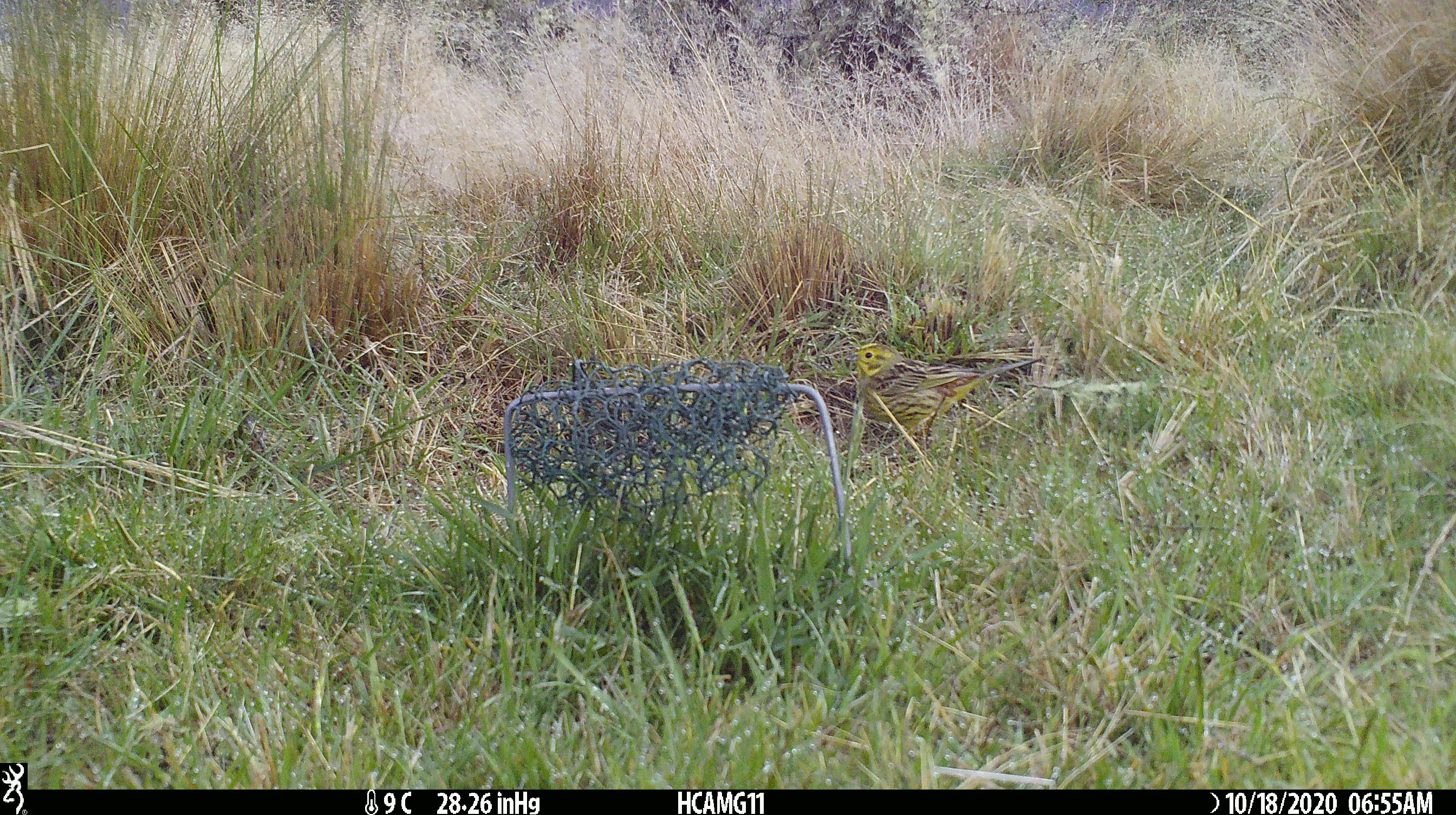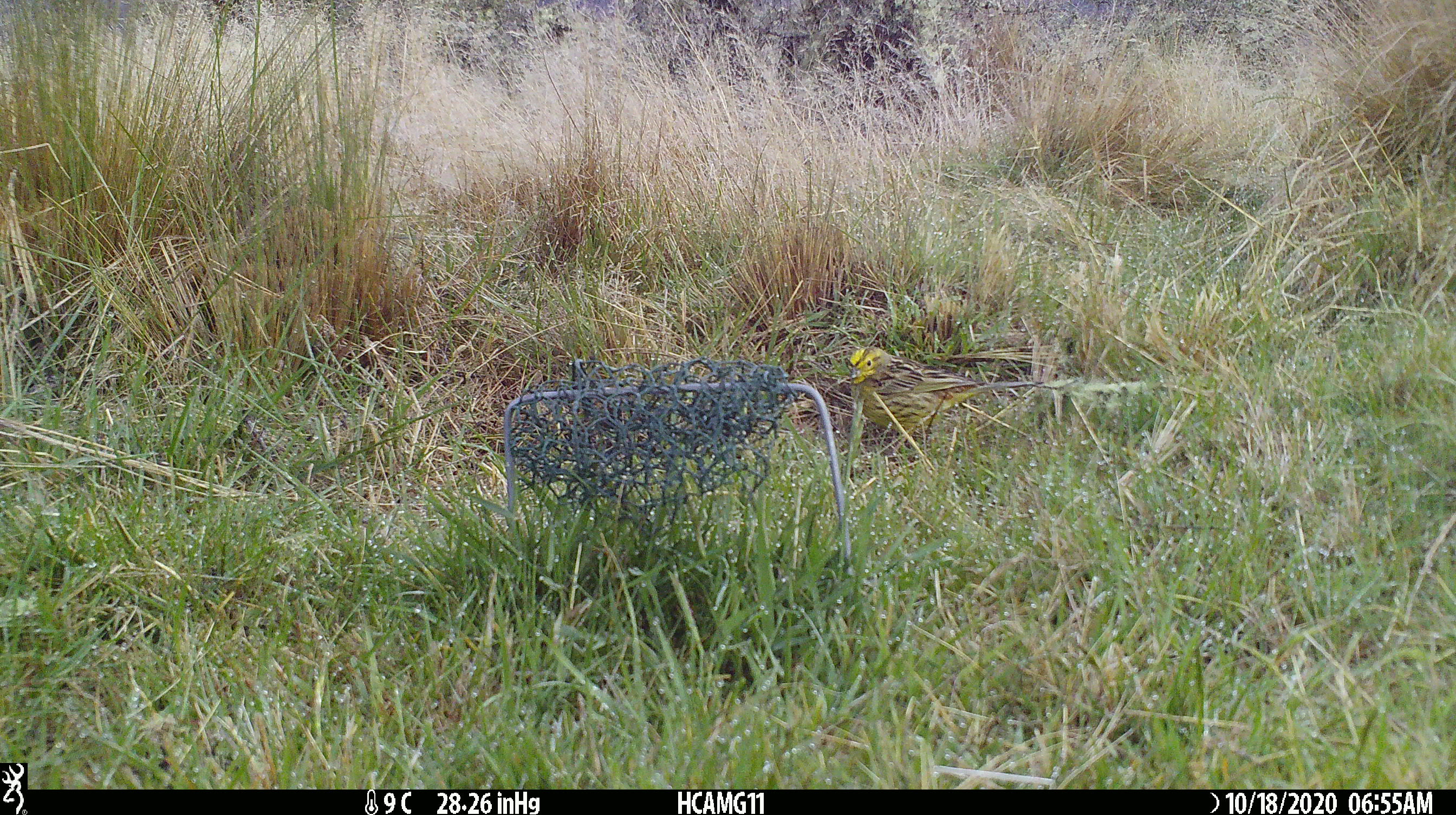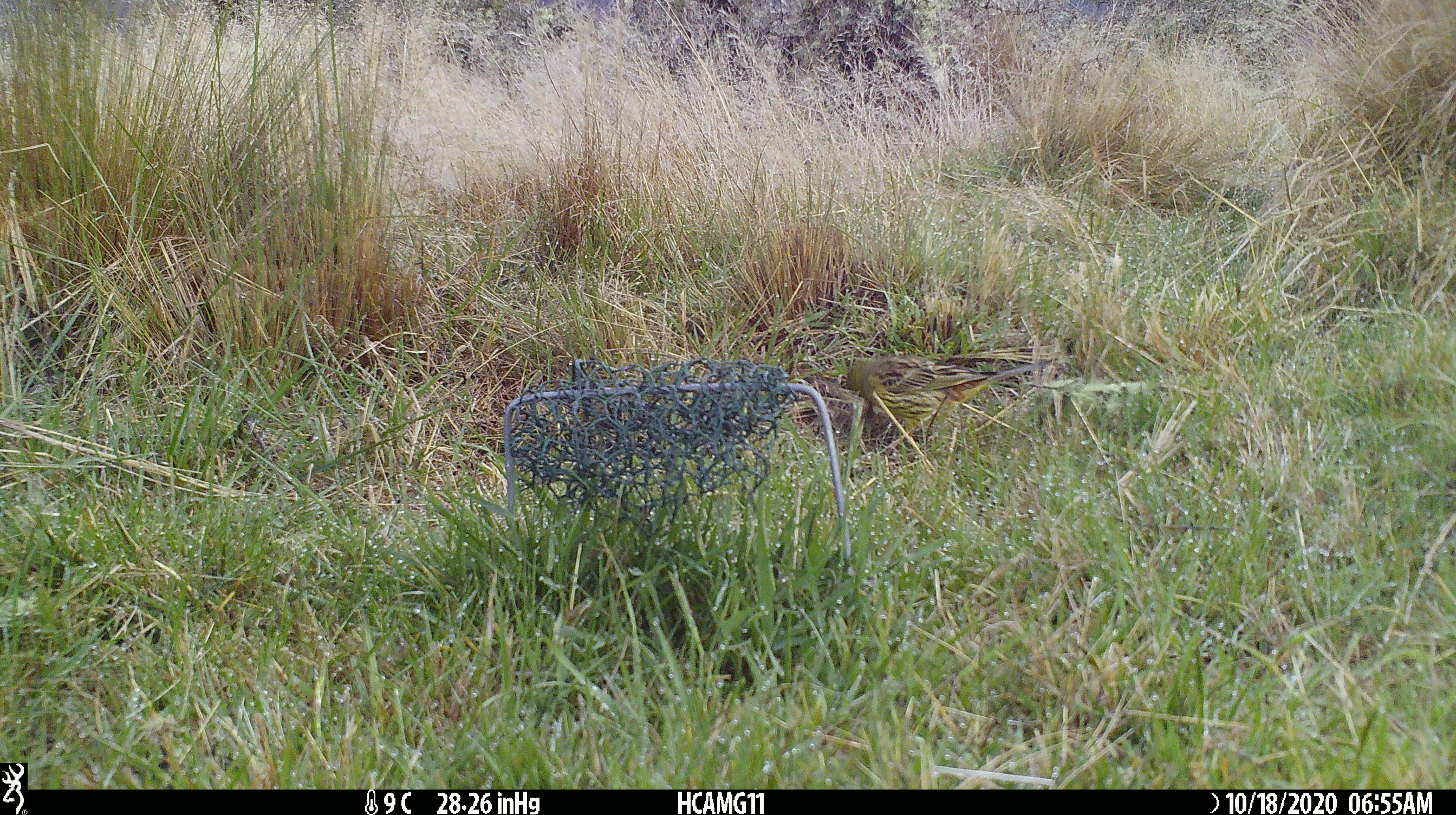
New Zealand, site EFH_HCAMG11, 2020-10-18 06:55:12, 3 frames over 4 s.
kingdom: Animalia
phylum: Chordata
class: Aves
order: Passeriformes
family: Emberizidae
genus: Emberiza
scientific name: Emberiza citrinella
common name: yellowhammer